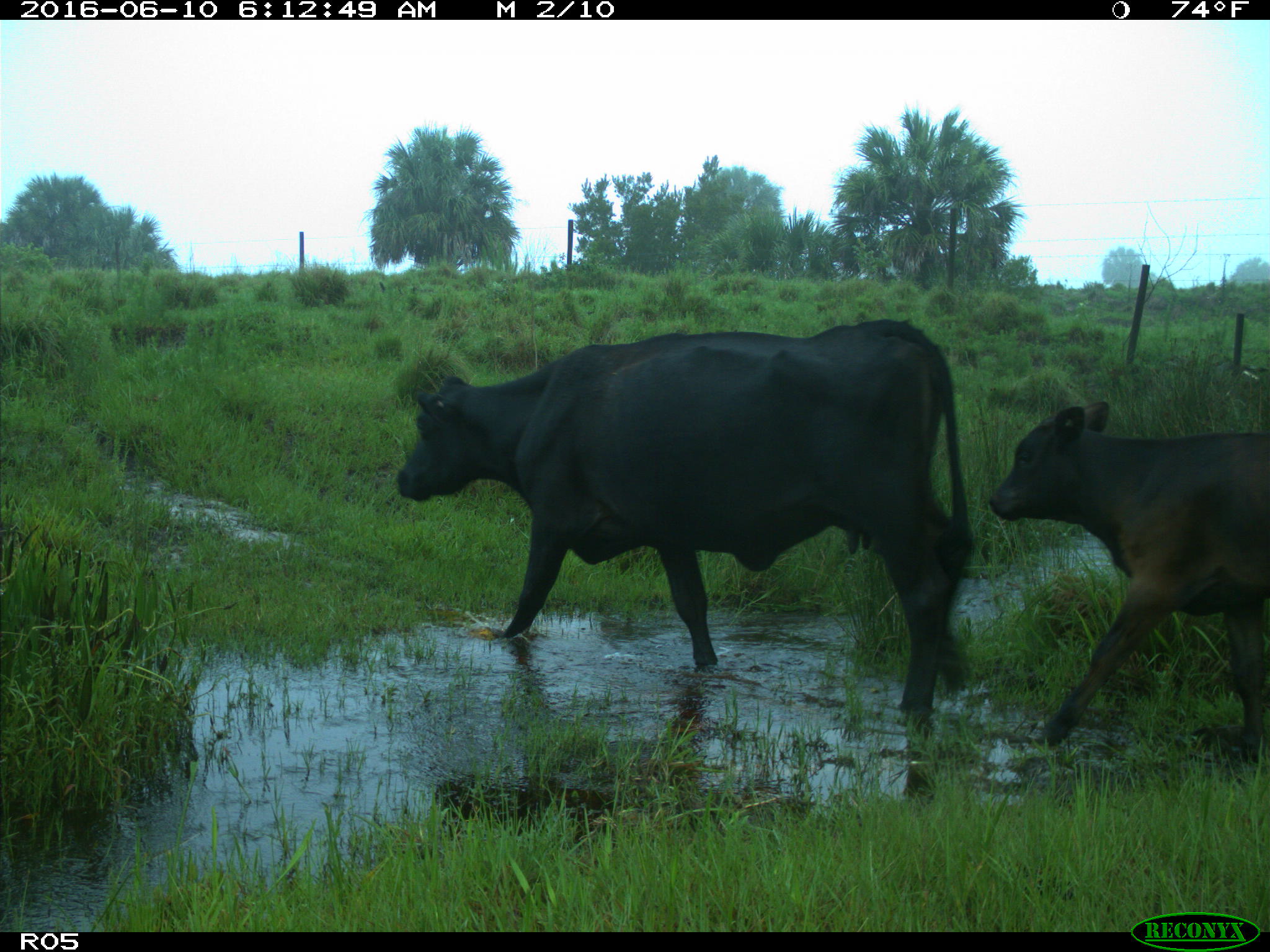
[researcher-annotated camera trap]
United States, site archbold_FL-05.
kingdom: Animalia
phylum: Chordata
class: Mammalia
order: Artiodactyla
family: Bovidae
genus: Bos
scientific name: Bos taurus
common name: domestic cow